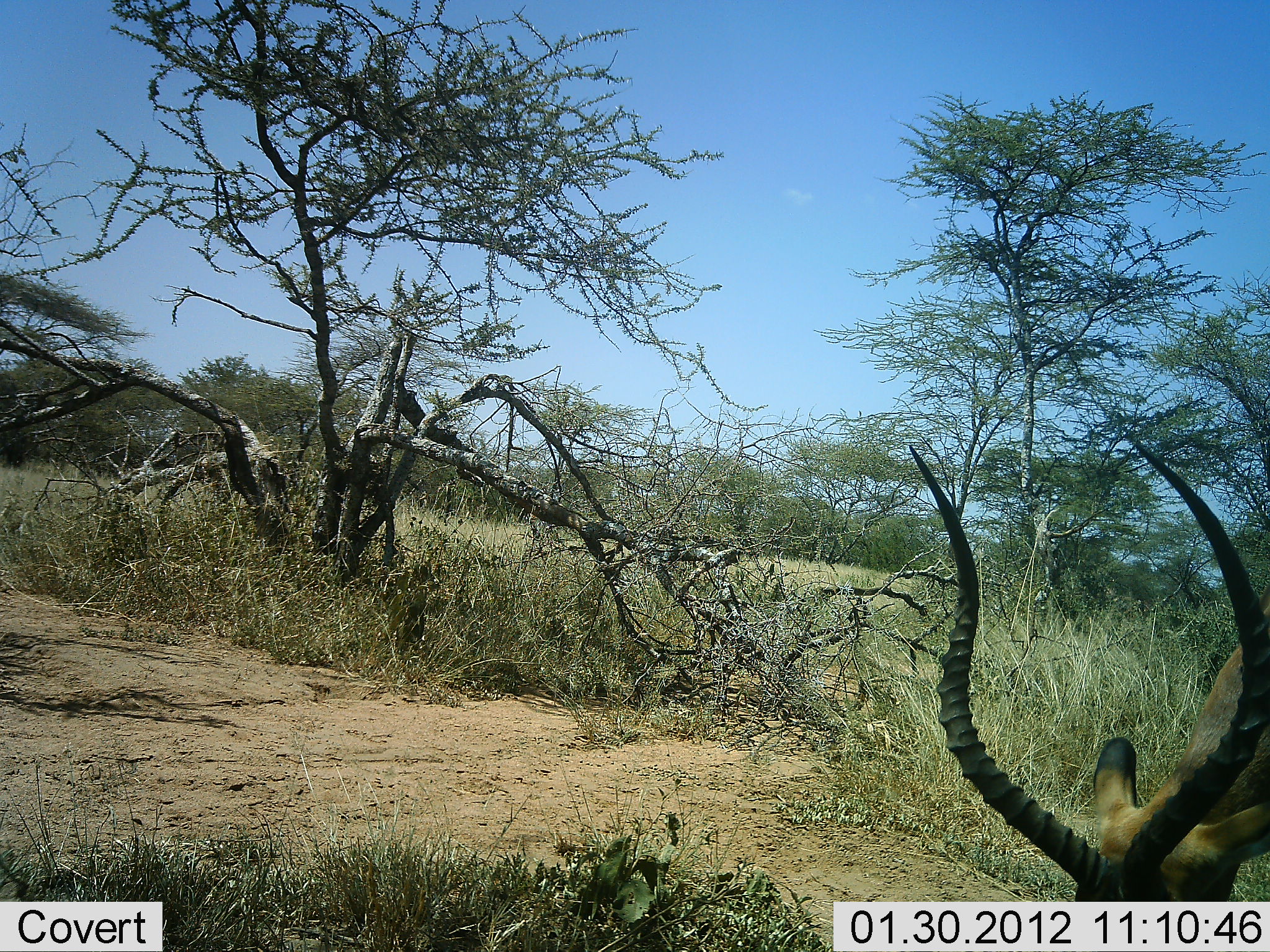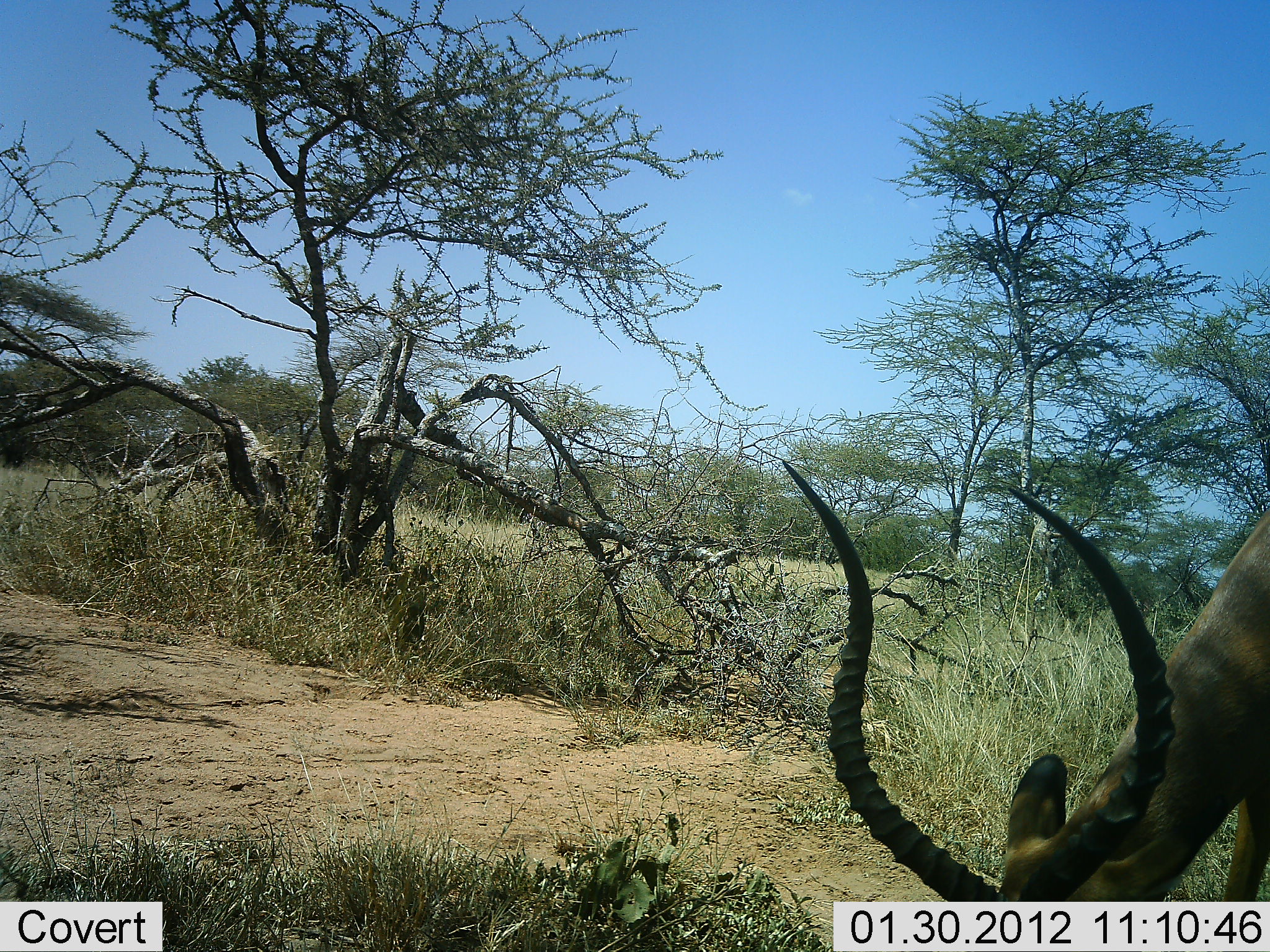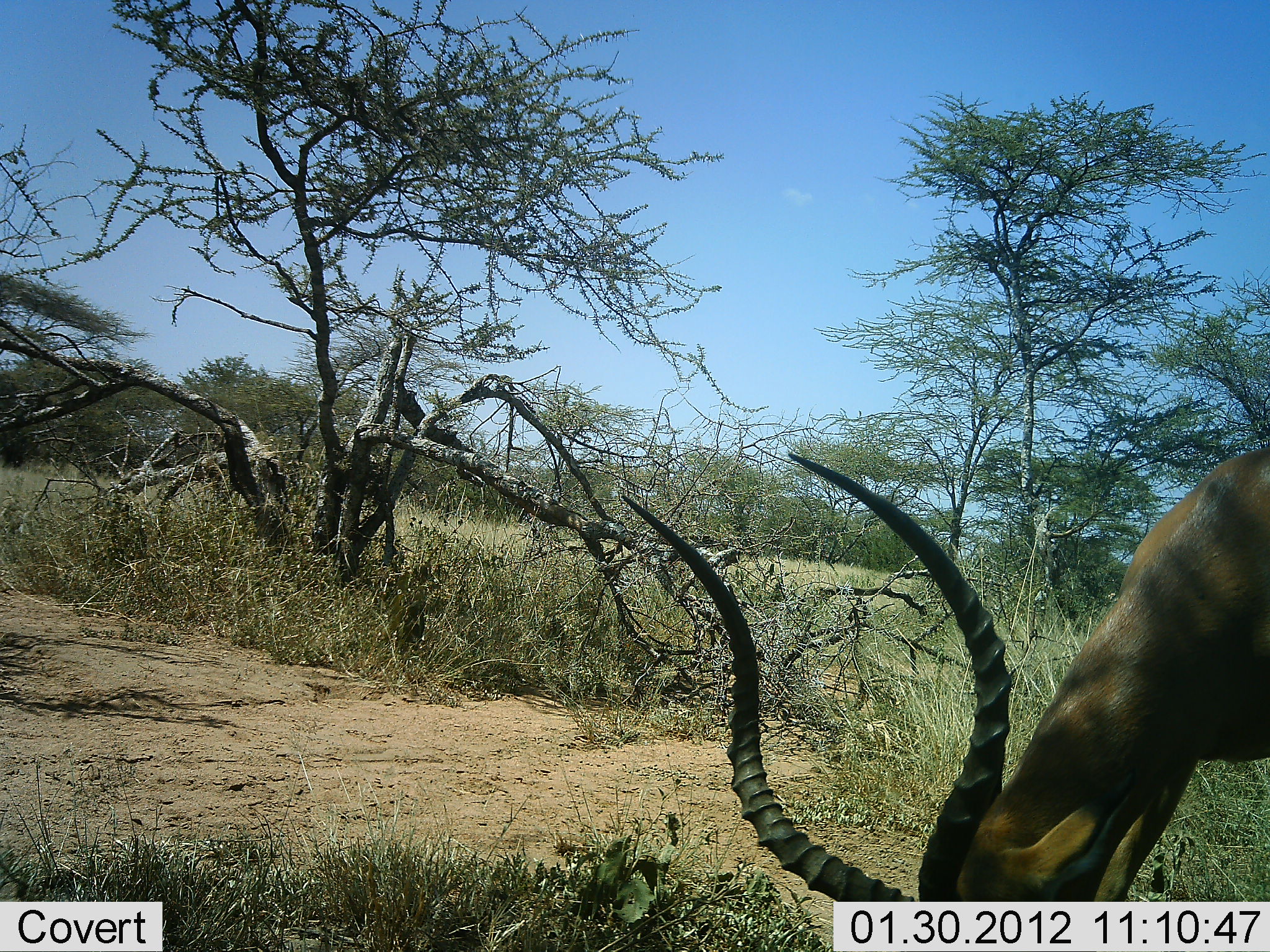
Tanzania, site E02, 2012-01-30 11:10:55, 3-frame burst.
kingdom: Animalia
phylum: Chordata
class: Mammalia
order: Artiodactyla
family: Bovidae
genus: Aepyceros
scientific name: Aepyceros melampus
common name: impala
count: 1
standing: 24%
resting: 0%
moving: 24%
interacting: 0%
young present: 0%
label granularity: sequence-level